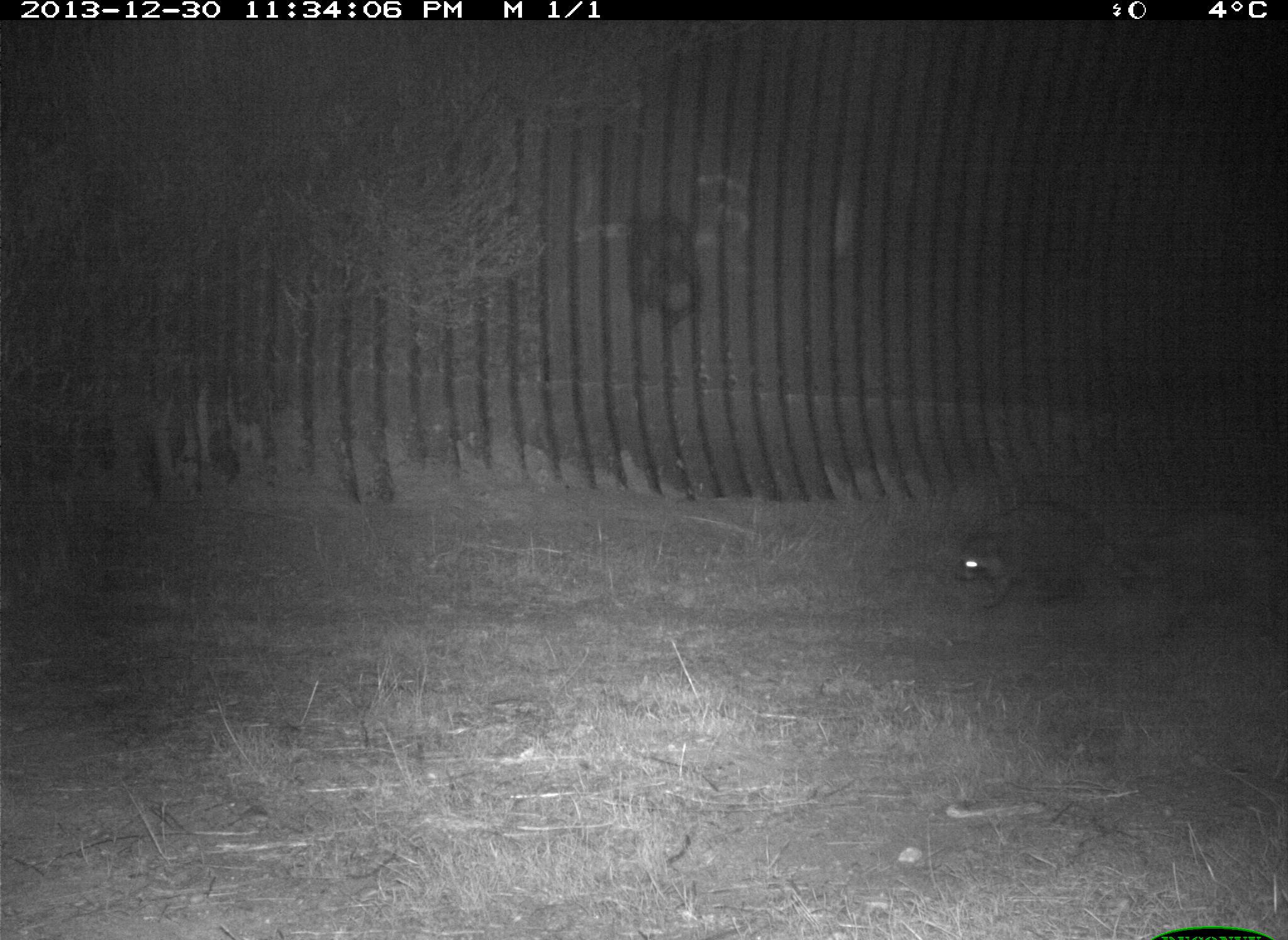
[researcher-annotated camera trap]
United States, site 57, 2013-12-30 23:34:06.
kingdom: Animalia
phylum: Chordata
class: Mammalia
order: Carnivora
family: Procyonidae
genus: Procyon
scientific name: Procyon lotor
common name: raccoon